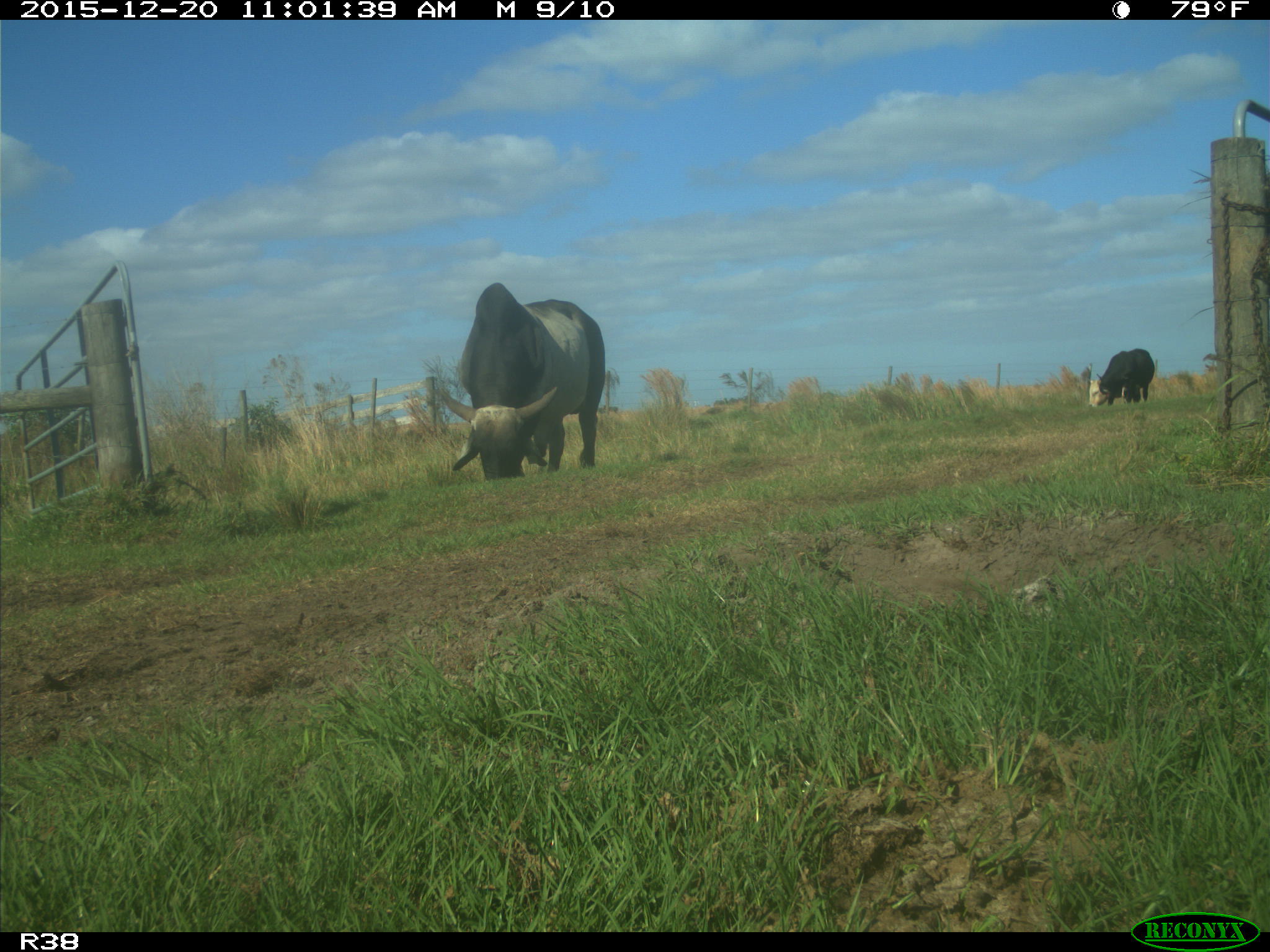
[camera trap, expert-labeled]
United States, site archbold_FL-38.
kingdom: Animalia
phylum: Chordata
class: Mammalia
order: Artiodactyla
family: Bovidae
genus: Bos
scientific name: Bos taurus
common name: domestic cow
Bos taurus (domestic cow).